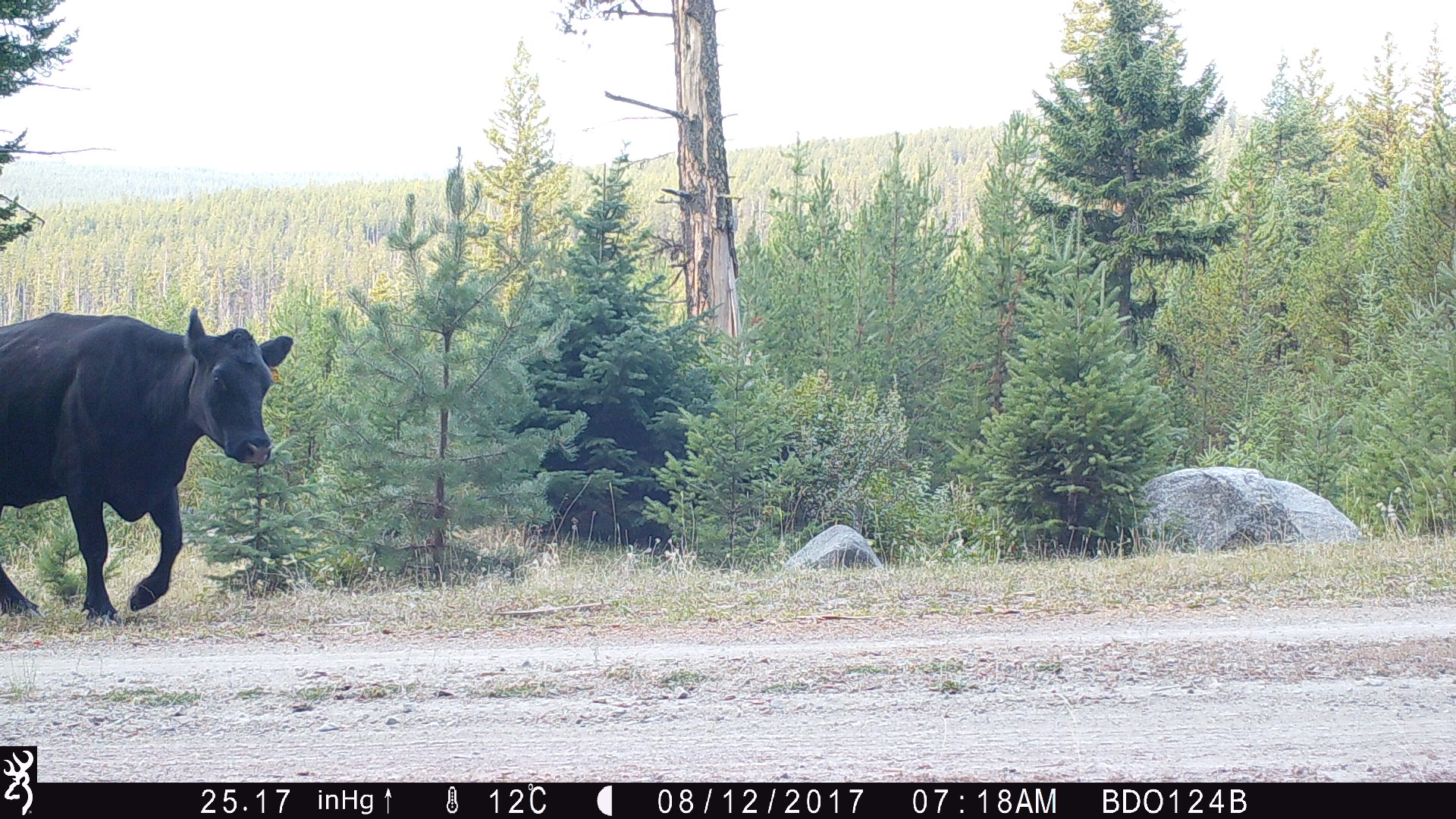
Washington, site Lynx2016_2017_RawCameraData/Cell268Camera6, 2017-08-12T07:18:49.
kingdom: Animalia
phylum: Chordata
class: Mammalia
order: Artiodactyla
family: Bovidae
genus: Bos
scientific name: Bos taurus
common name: domestic cattle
Domestic cattle (Bos taurus). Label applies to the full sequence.